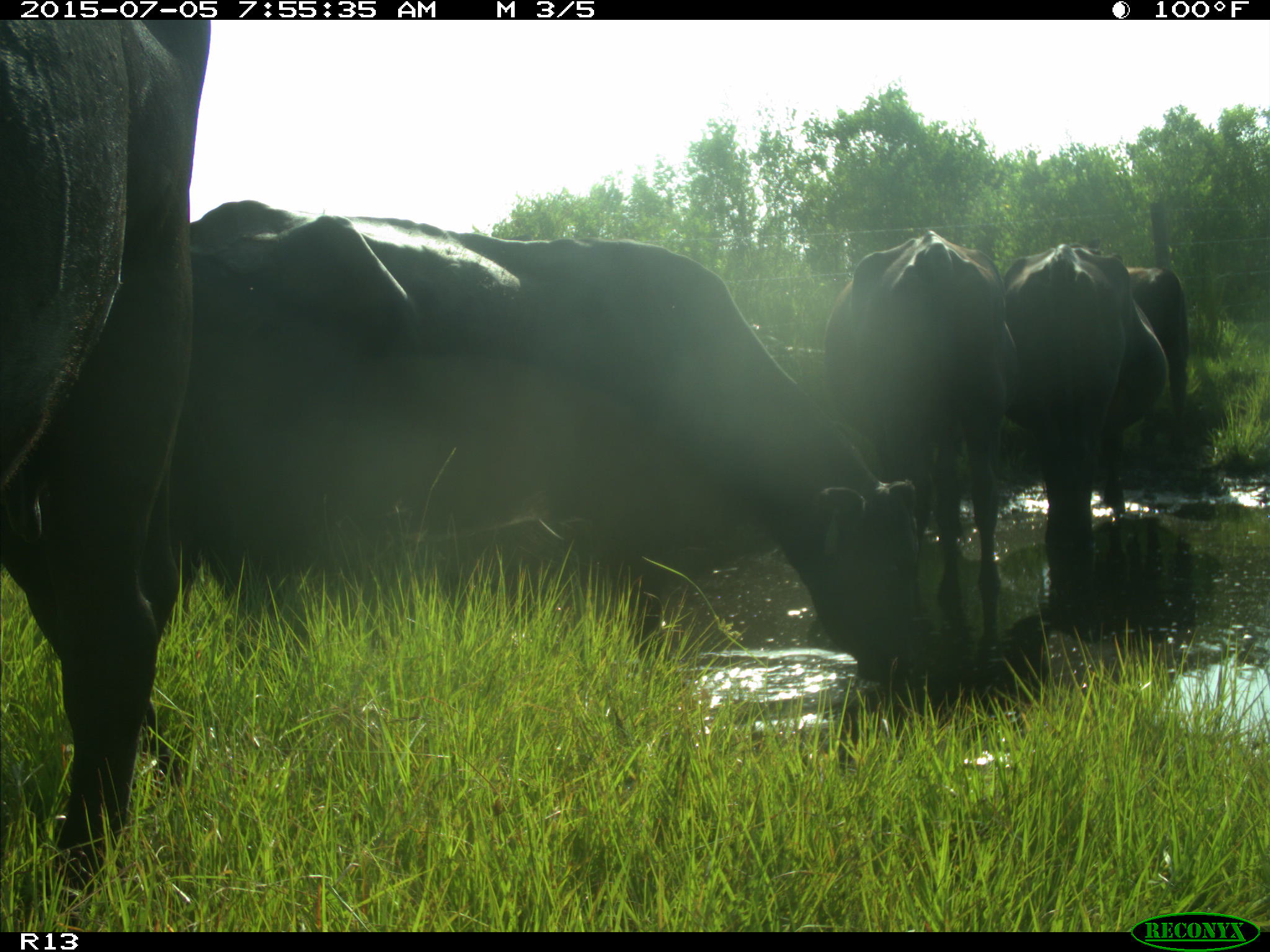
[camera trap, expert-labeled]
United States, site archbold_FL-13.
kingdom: Animalia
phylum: Chordata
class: Mammalia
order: Artiodactyla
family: Bovidae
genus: Bos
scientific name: Bos taurus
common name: domestic cow